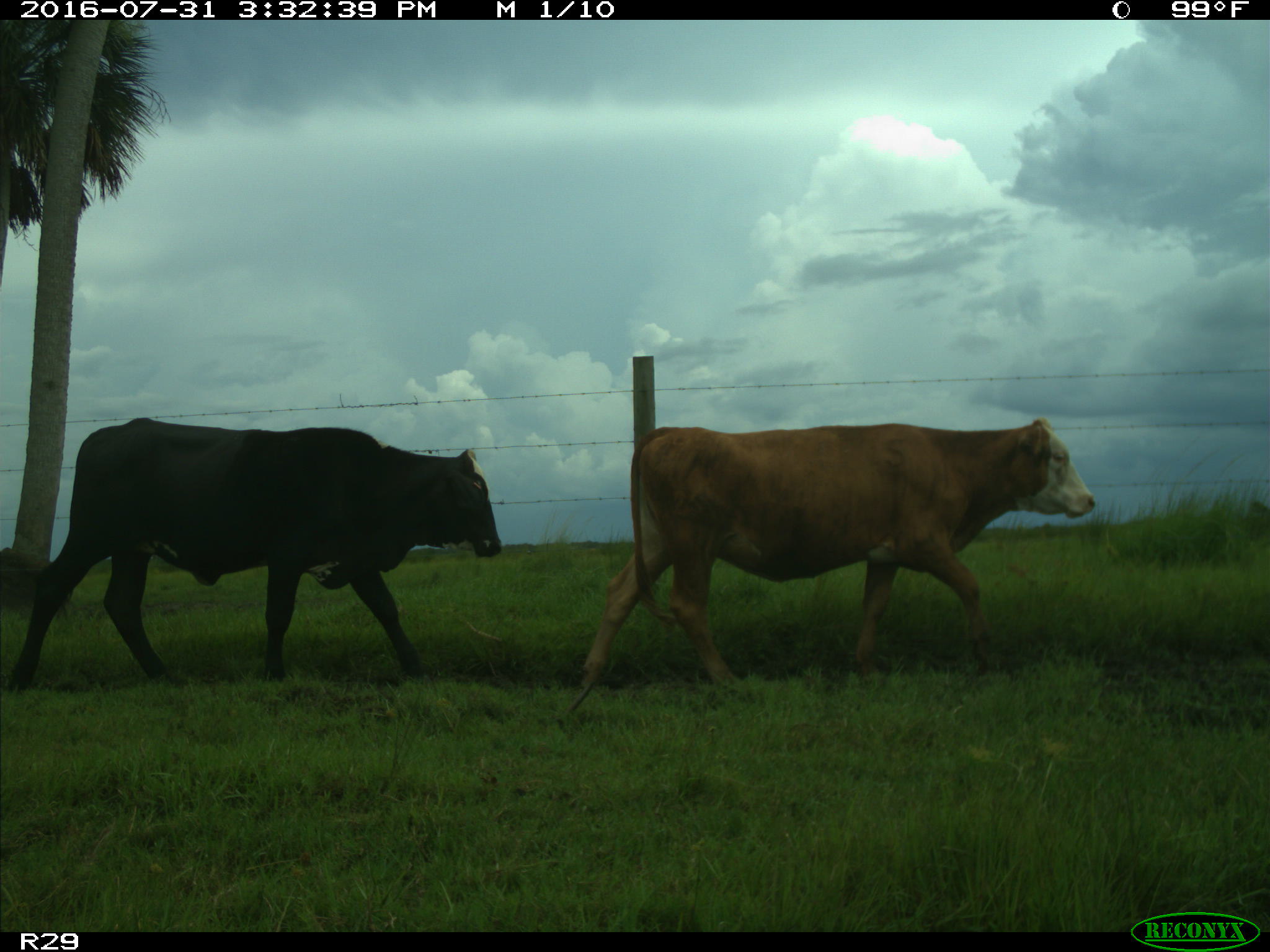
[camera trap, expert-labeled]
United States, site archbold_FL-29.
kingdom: Animalia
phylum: Chordata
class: Mammalia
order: Artiodactyla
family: Bovidae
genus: Bos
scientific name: Bos taurus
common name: domestic cow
Bos taurus (domestic cow).